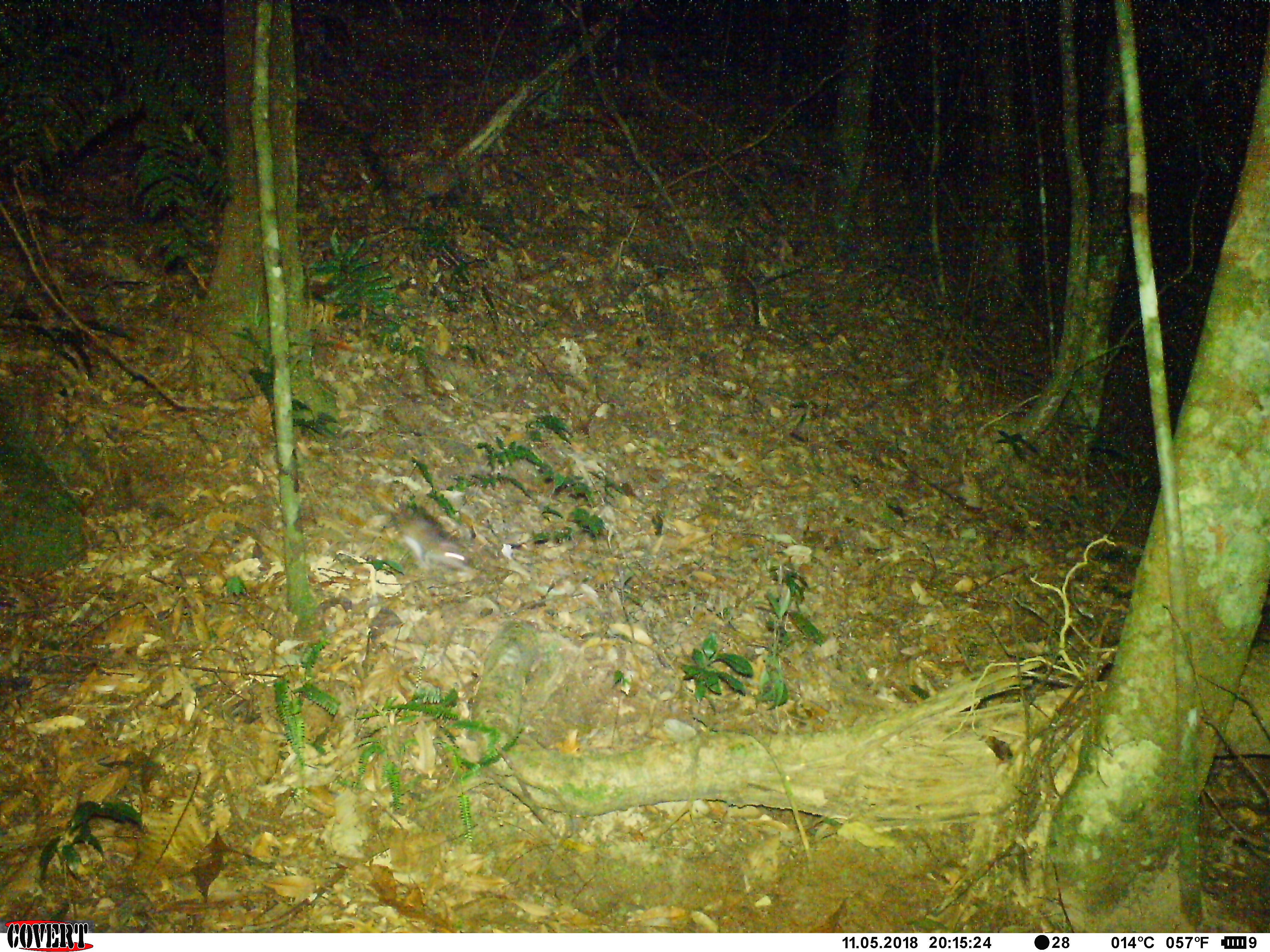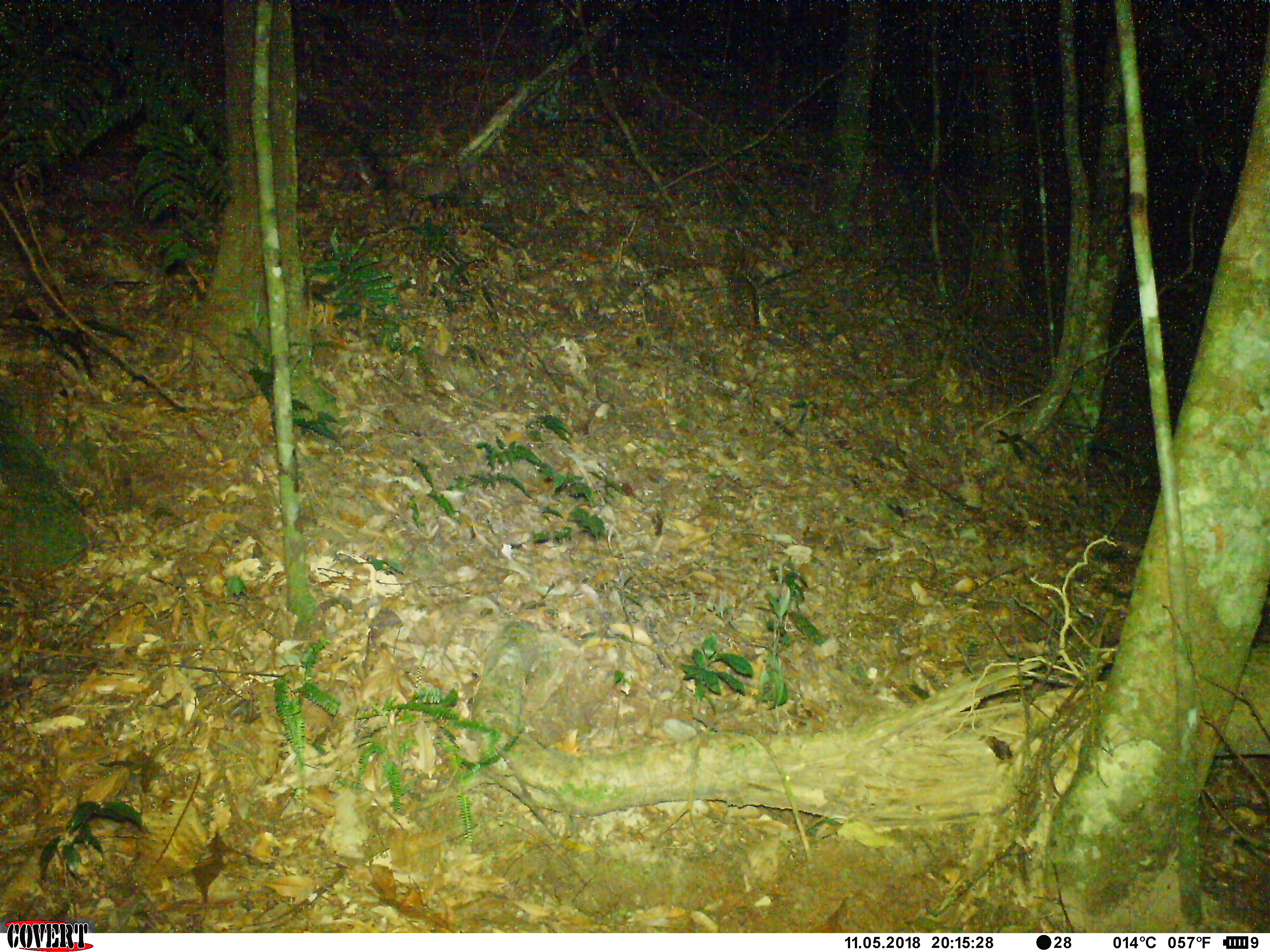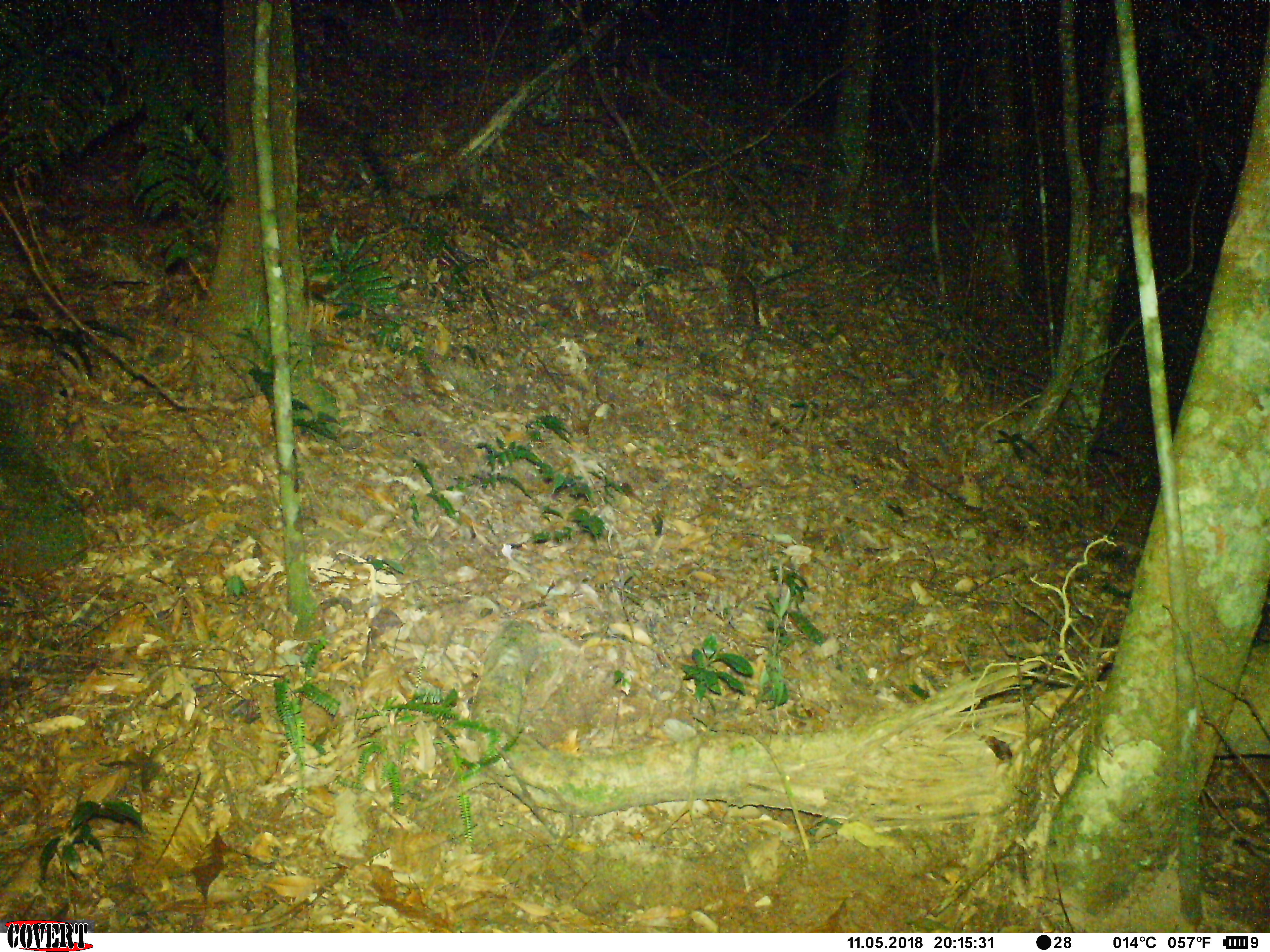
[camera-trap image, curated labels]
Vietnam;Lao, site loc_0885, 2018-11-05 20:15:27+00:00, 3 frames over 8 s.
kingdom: Animalia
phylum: Chordata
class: Mammalia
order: Rodentia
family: Muridae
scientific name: Muridae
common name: old-world mice and rats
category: unidentified murid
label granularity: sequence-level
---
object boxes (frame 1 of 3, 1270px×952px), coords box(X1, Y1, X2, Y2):
unidentified murid: box(385, 500, 481, 581)